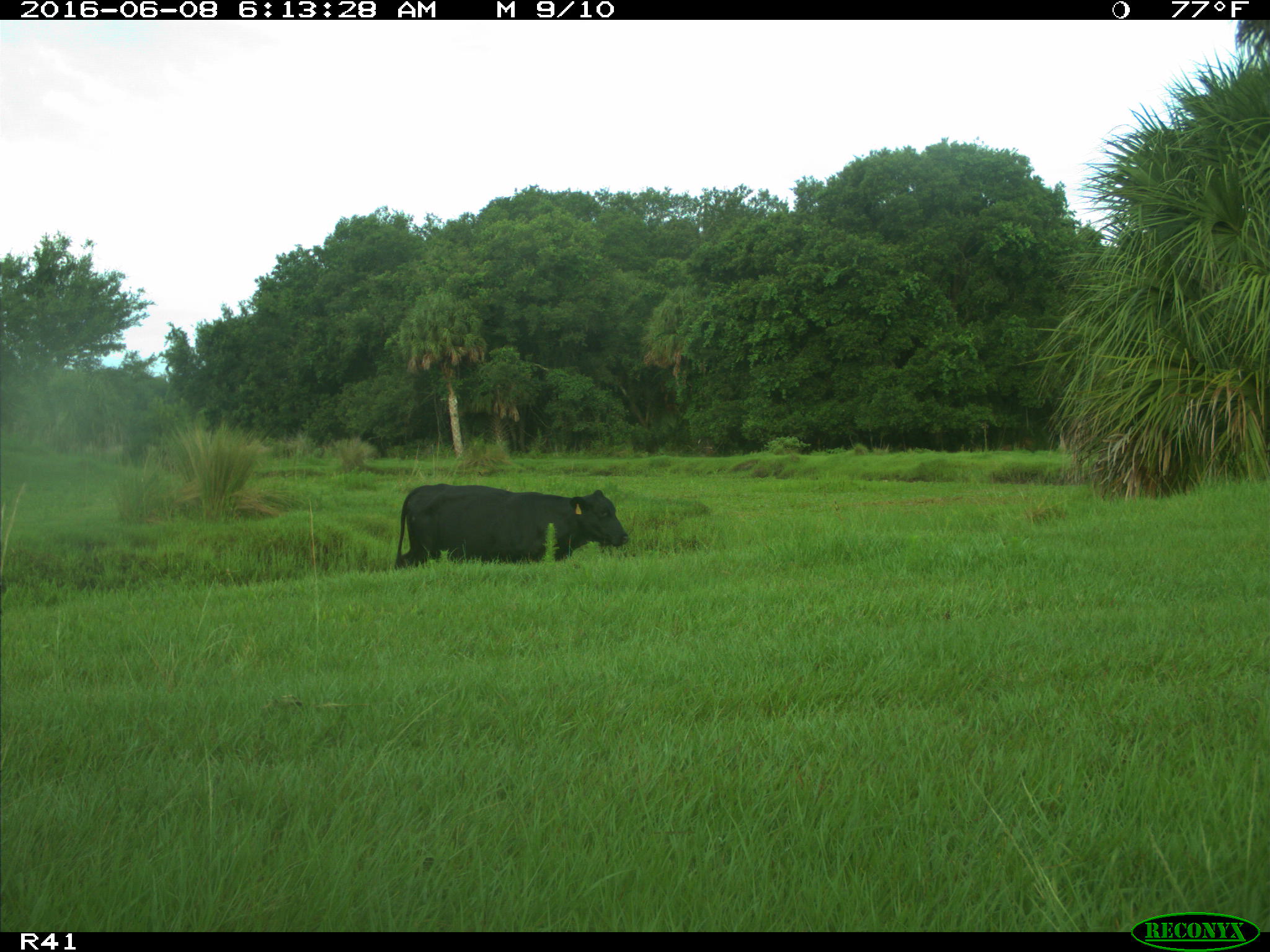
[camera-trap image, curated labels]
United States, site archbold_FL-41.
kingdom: Animalia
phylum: Chordata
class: Mammalia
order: Artiodactyla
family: Bovidae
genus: Bos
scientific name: Bos taurus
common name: domestic cow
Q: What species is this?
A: Bos taurus (domestic cow).